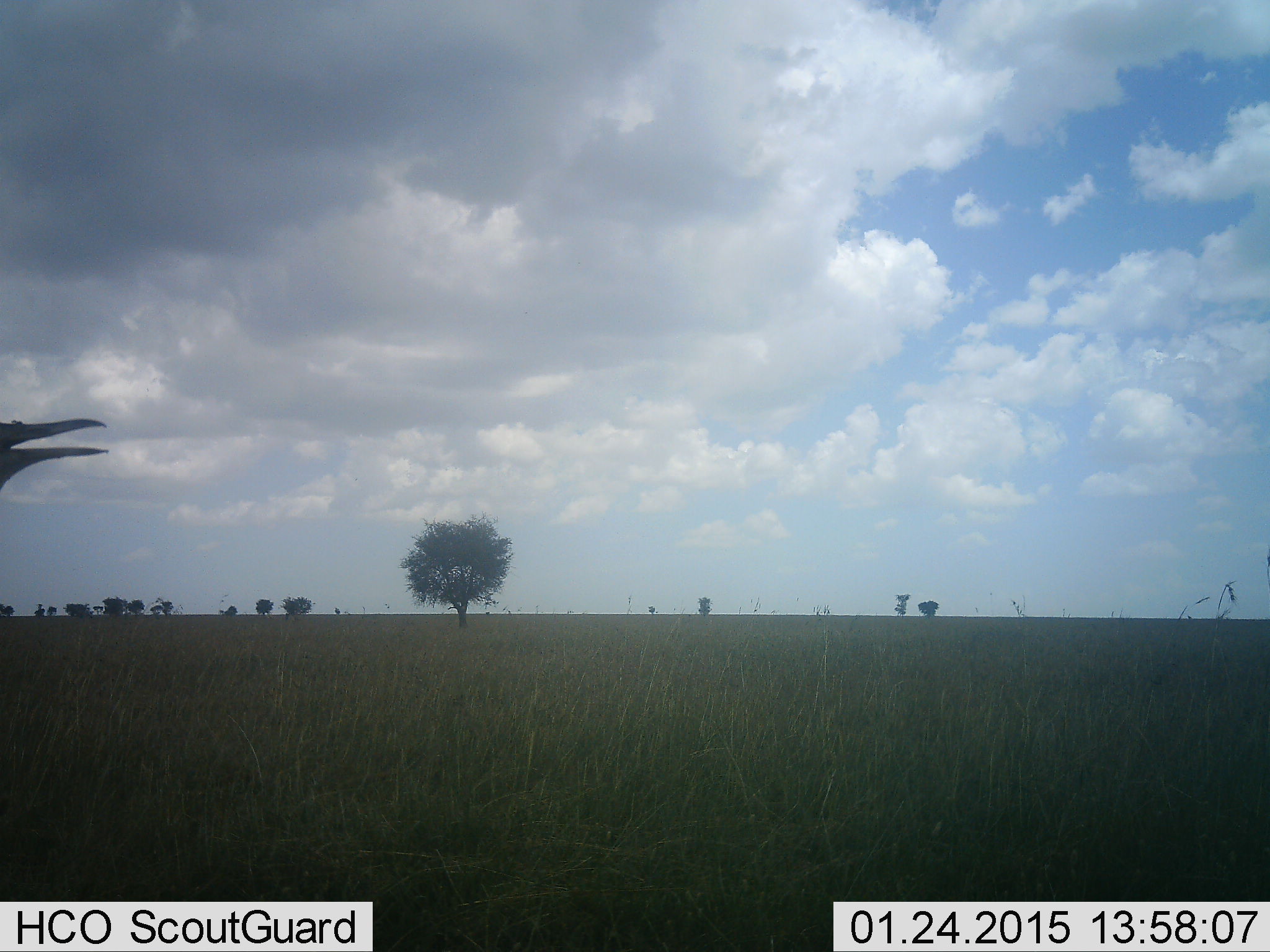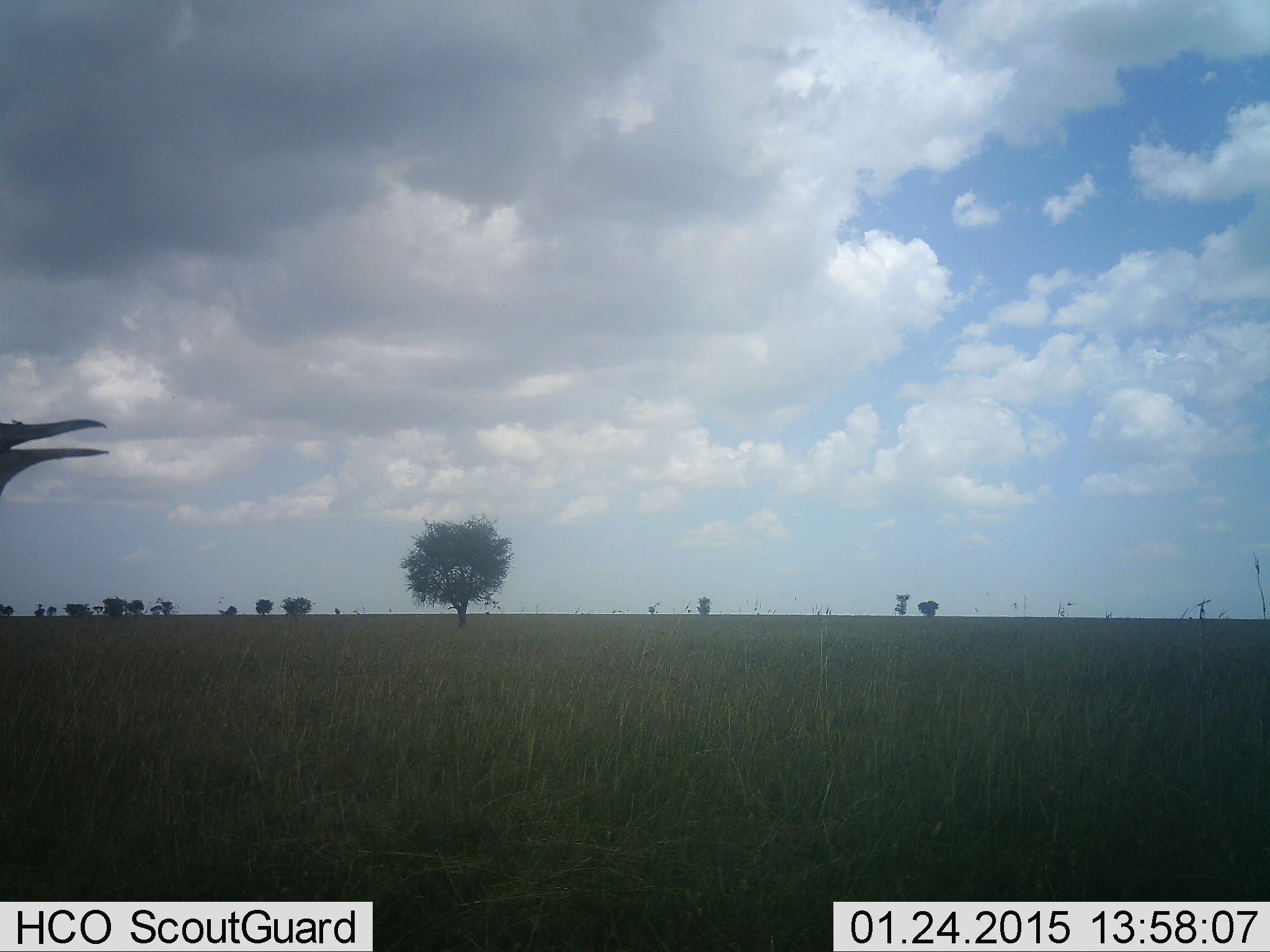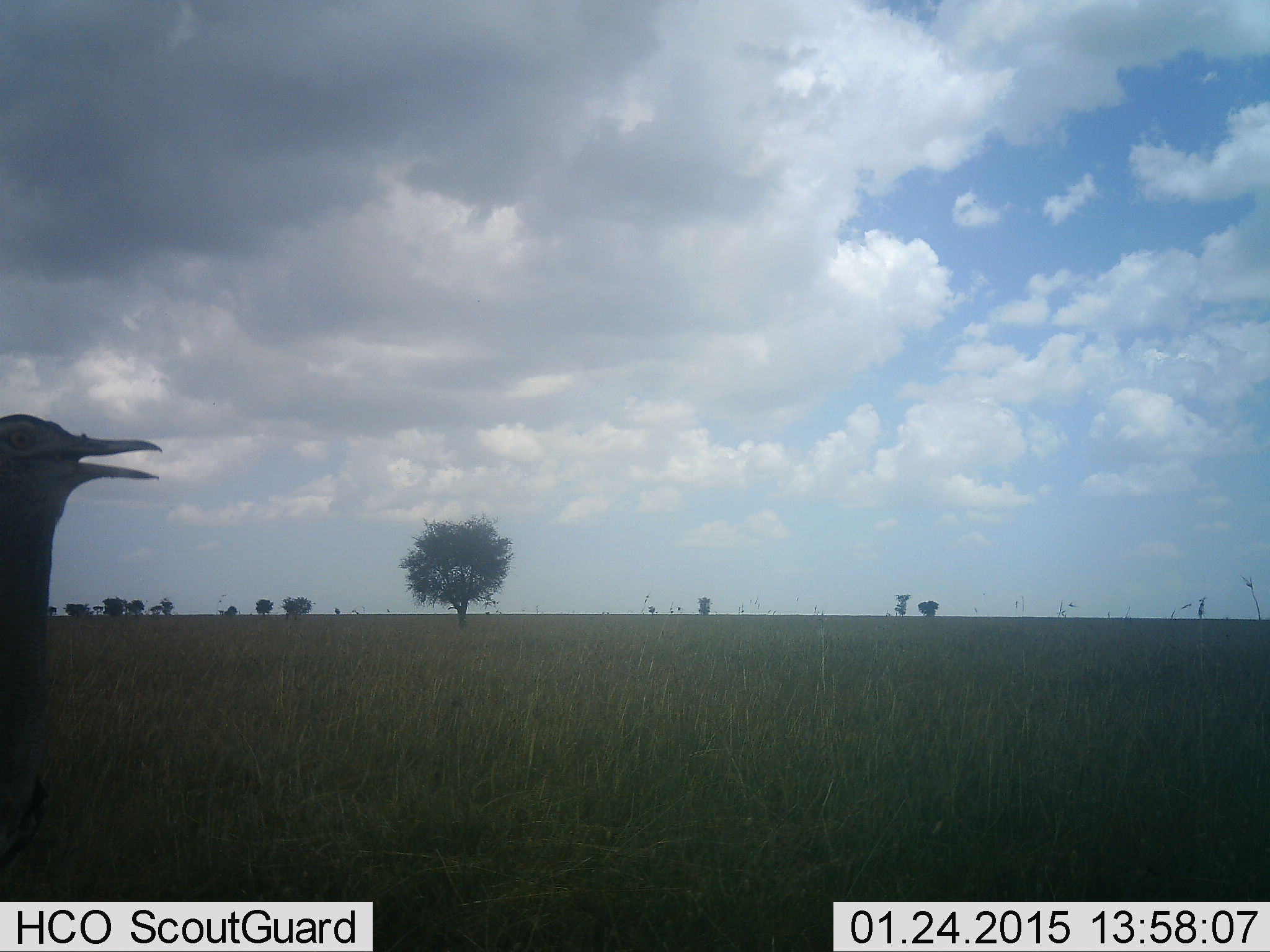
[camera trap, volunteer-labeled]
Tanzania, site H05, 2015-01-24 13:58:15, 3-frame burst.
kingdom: Animalia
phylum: Chordata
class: Aves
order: Otidiformes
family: Otididae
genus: Ardeotis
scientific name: Ardeotis kori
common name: kori bustard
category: koribustard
Koribustard (kori bustard) (Ardeotis kori), count 1. Behavior (volunteer vote fractions): standing 50%, resting 0%, moving 50%, interacting 0%. Young present (vote fraction): 0%. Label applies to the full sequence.